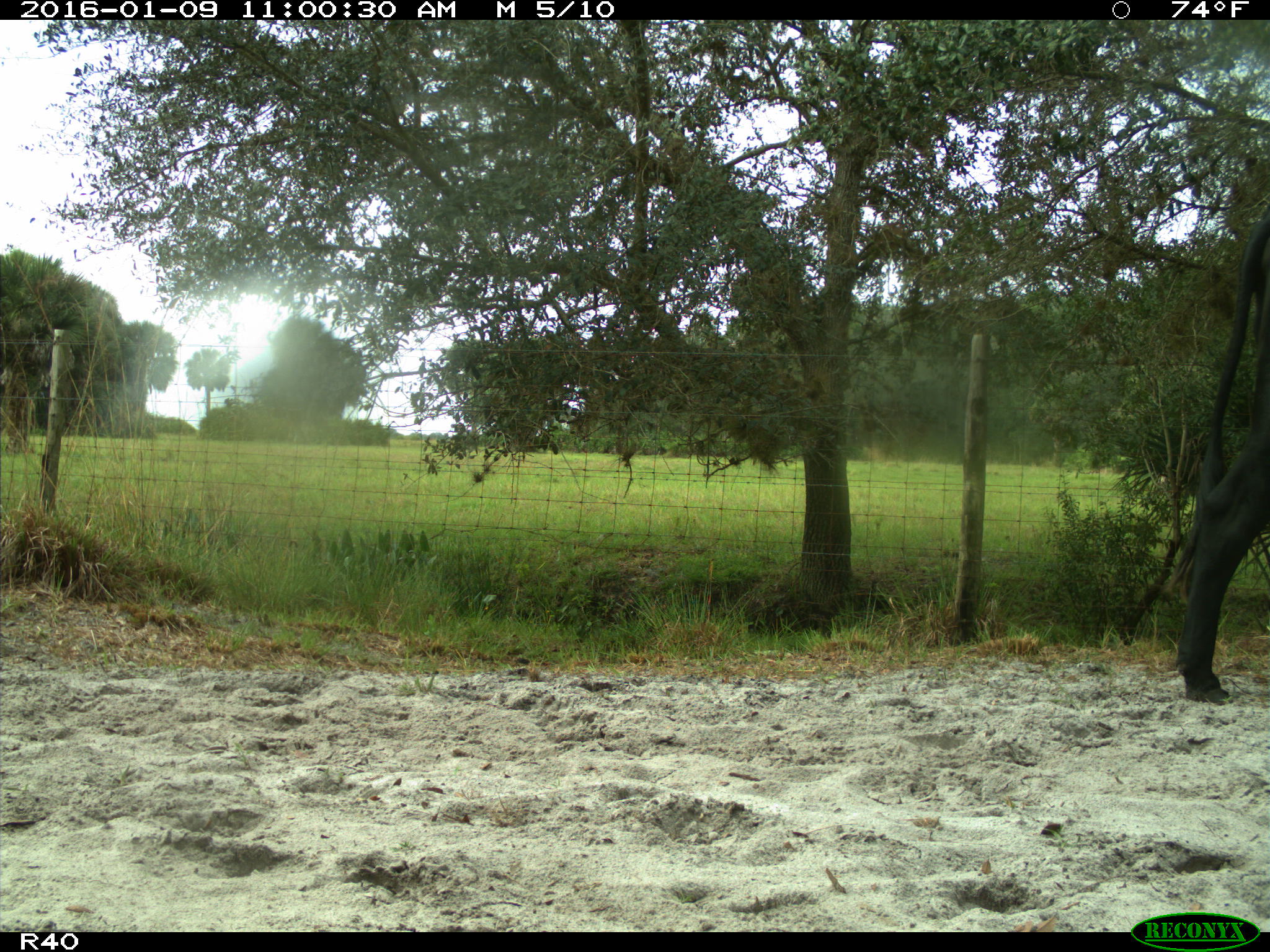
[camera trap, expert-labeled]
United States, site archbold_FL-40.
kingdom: Animalia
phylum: Chordata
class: Mammalia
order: Artiodactyla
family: Bovidae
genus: Bos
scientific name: Bos taurus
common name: domestic cow